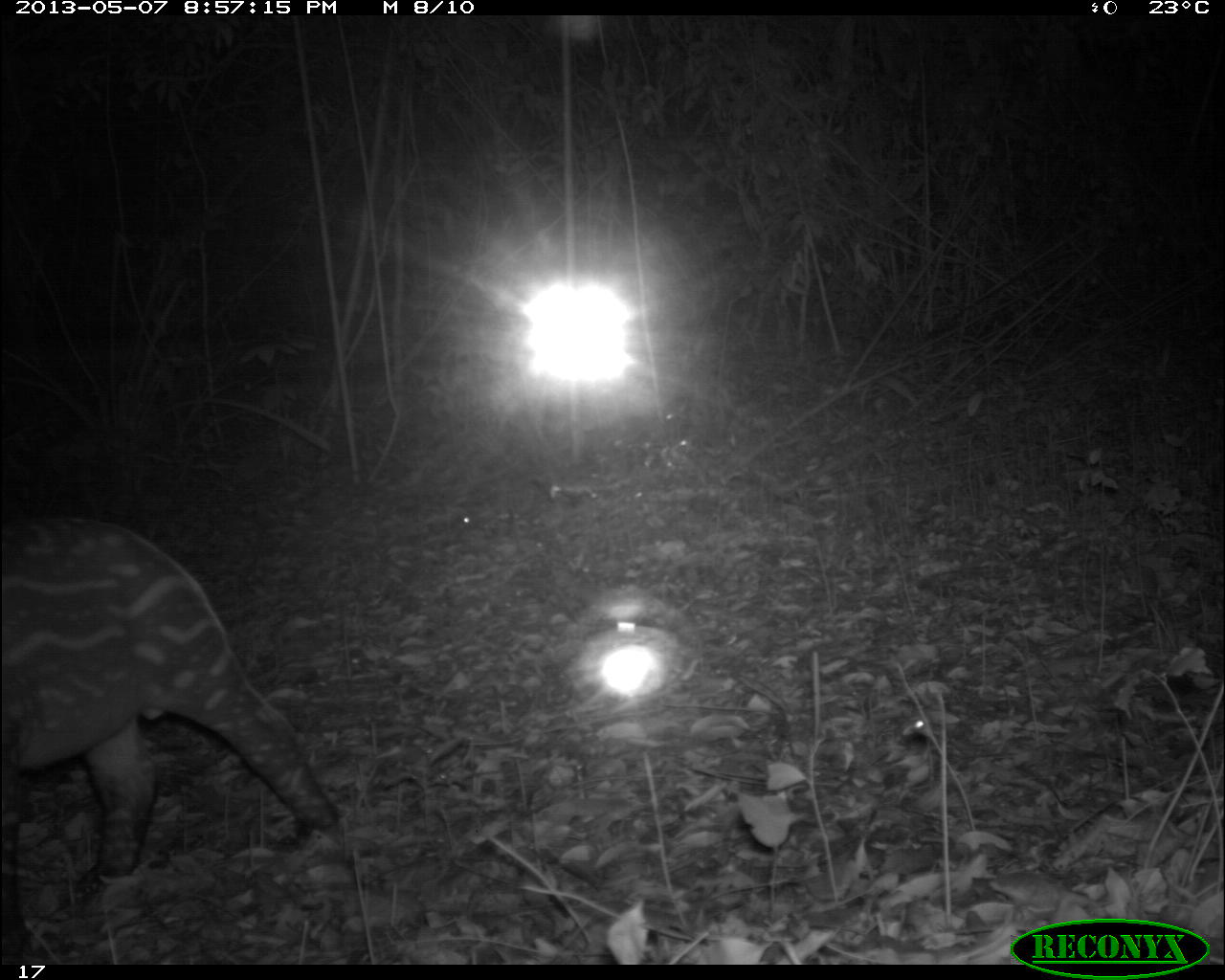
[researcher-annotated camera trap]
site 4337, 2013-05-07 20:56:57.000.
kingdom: Animalia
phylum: Chordata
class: Mammalia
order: Perissodactyla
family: Tapiridae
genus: Tapirus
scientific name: Tapirus bairdii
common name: baird's tapir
Tapirus bairdii (baird's tapir), count 2.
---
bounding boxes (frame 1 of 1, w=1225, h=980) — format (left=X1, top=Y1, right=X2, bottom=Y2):
tapirus bairdii: (left=0, top=518, right=347, bottom=963)